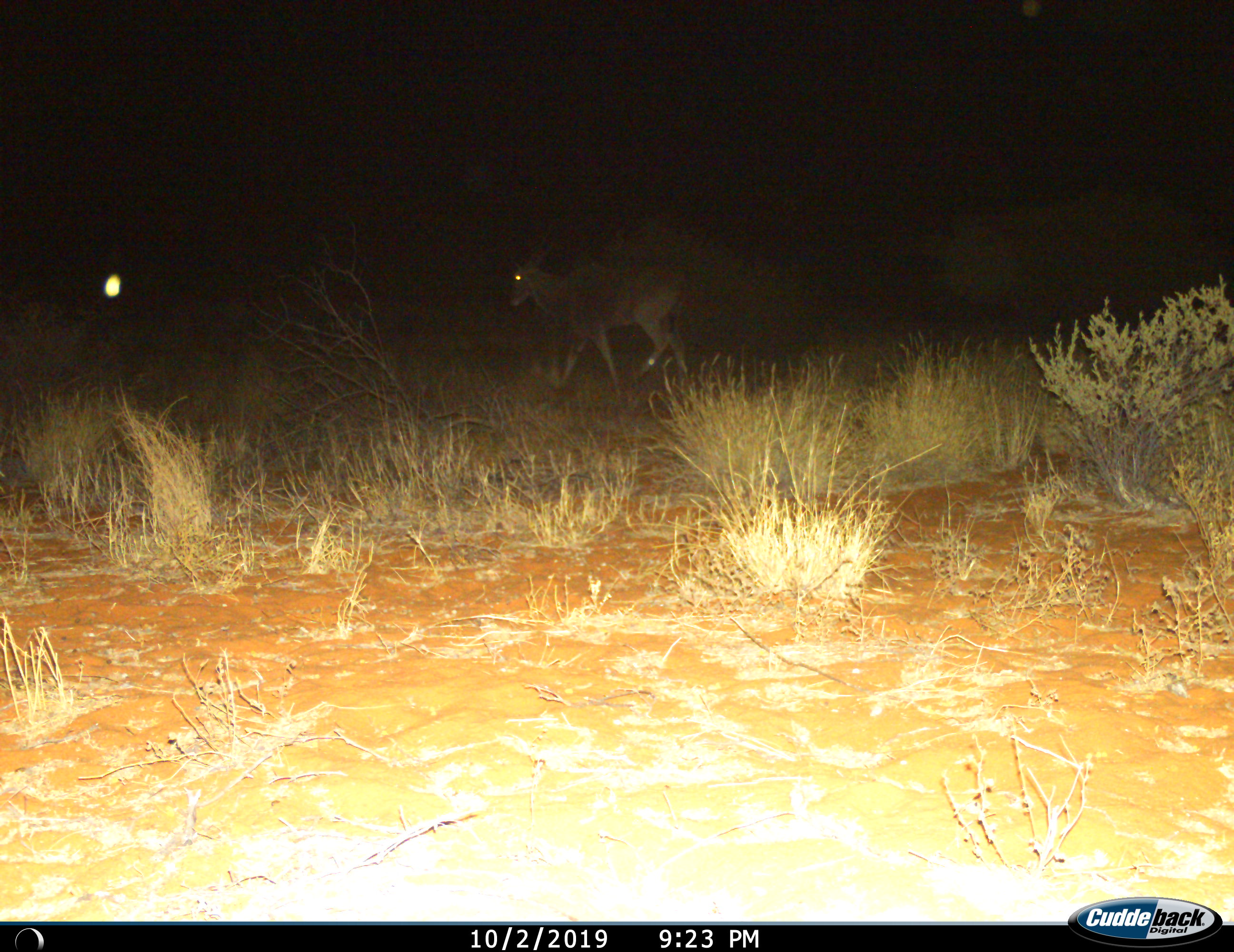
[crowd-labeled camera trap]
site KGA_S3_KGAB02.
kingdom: Animalia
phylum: Chordata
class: Mammalia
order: Artiodactyla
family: Bovidae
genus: Tragelaphus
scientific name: Tragelaphus oryx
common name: eland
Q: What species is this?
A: Eland (Tragelaphus oryx).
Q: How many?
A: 1.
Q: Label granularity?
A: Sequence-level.